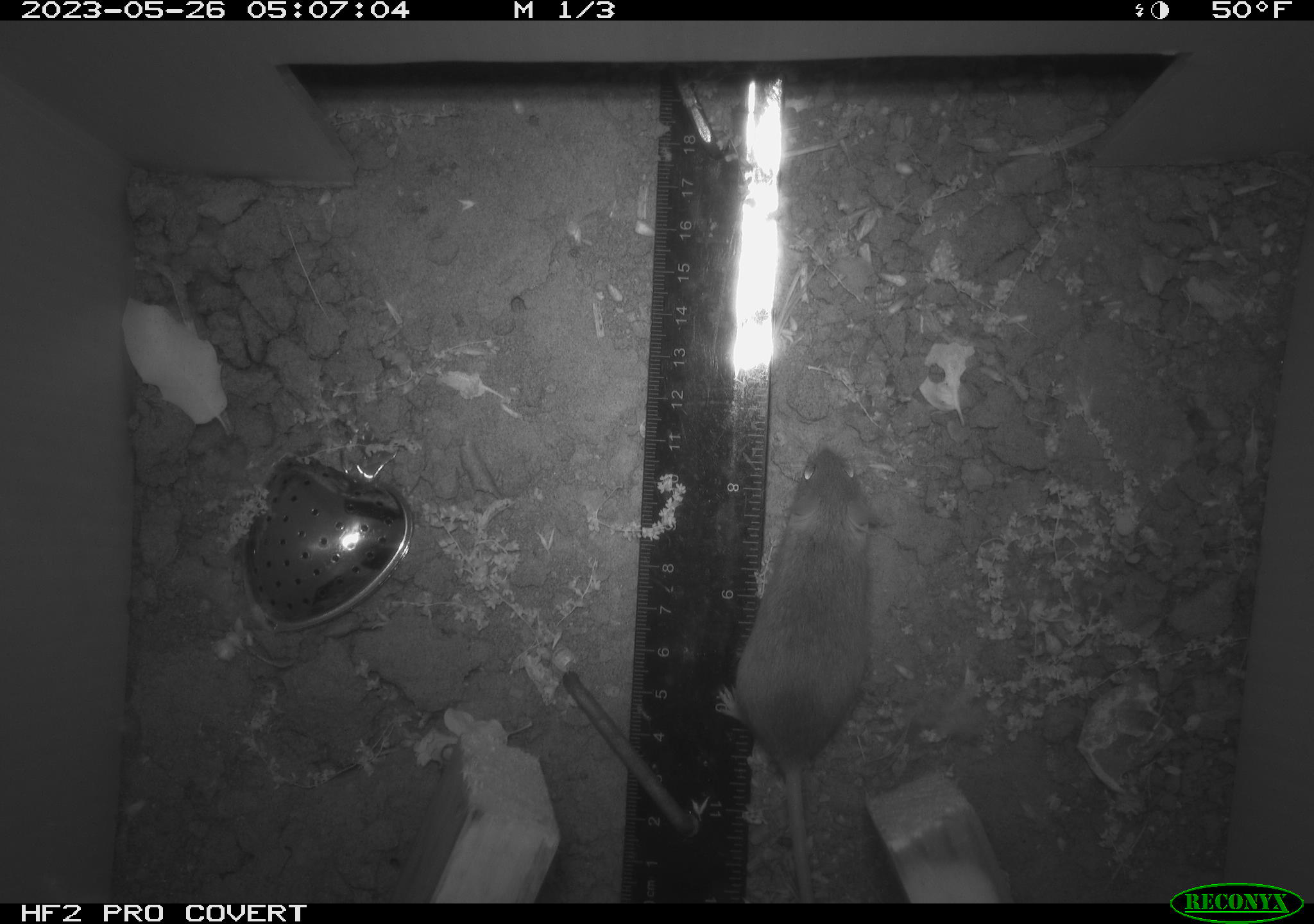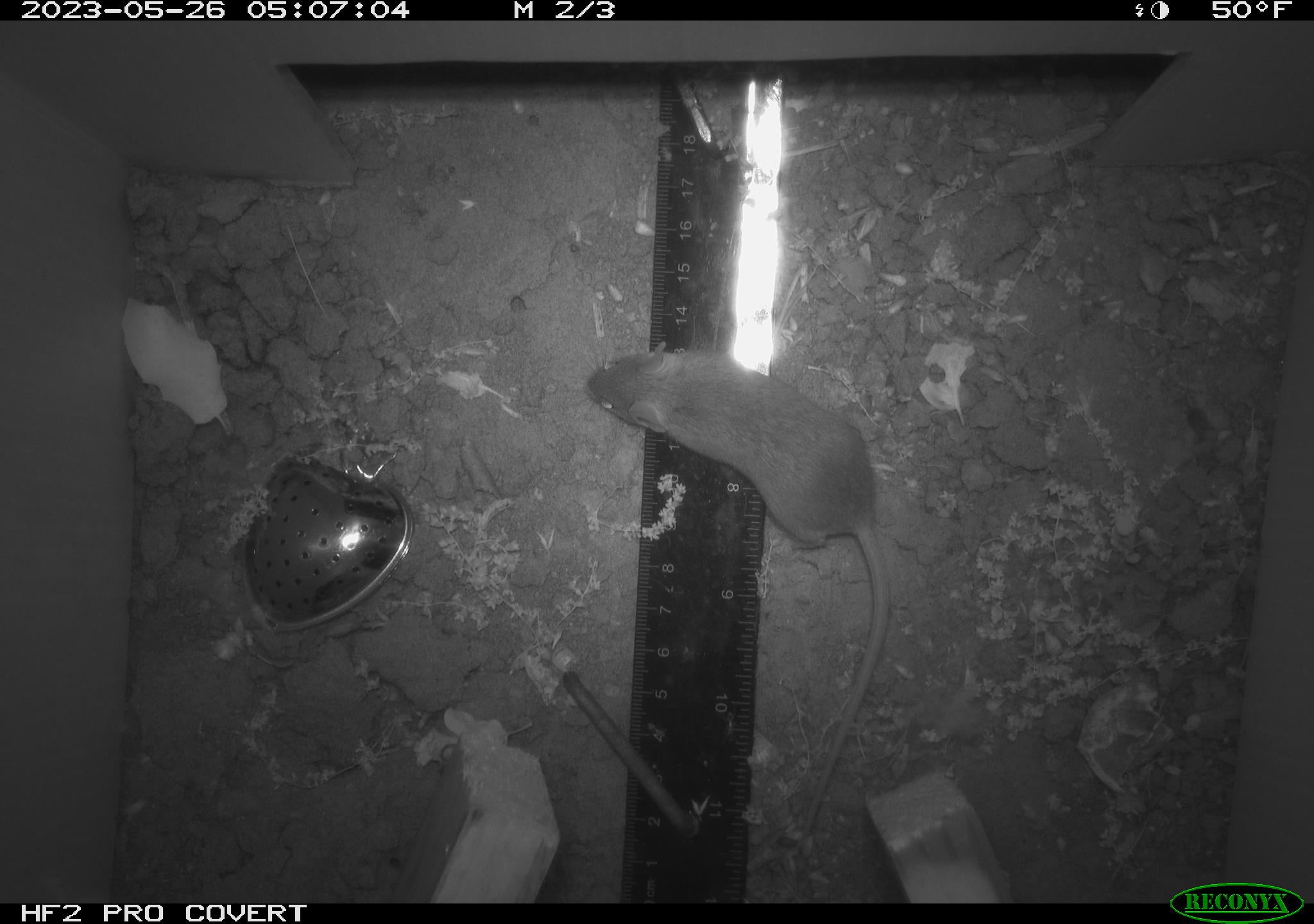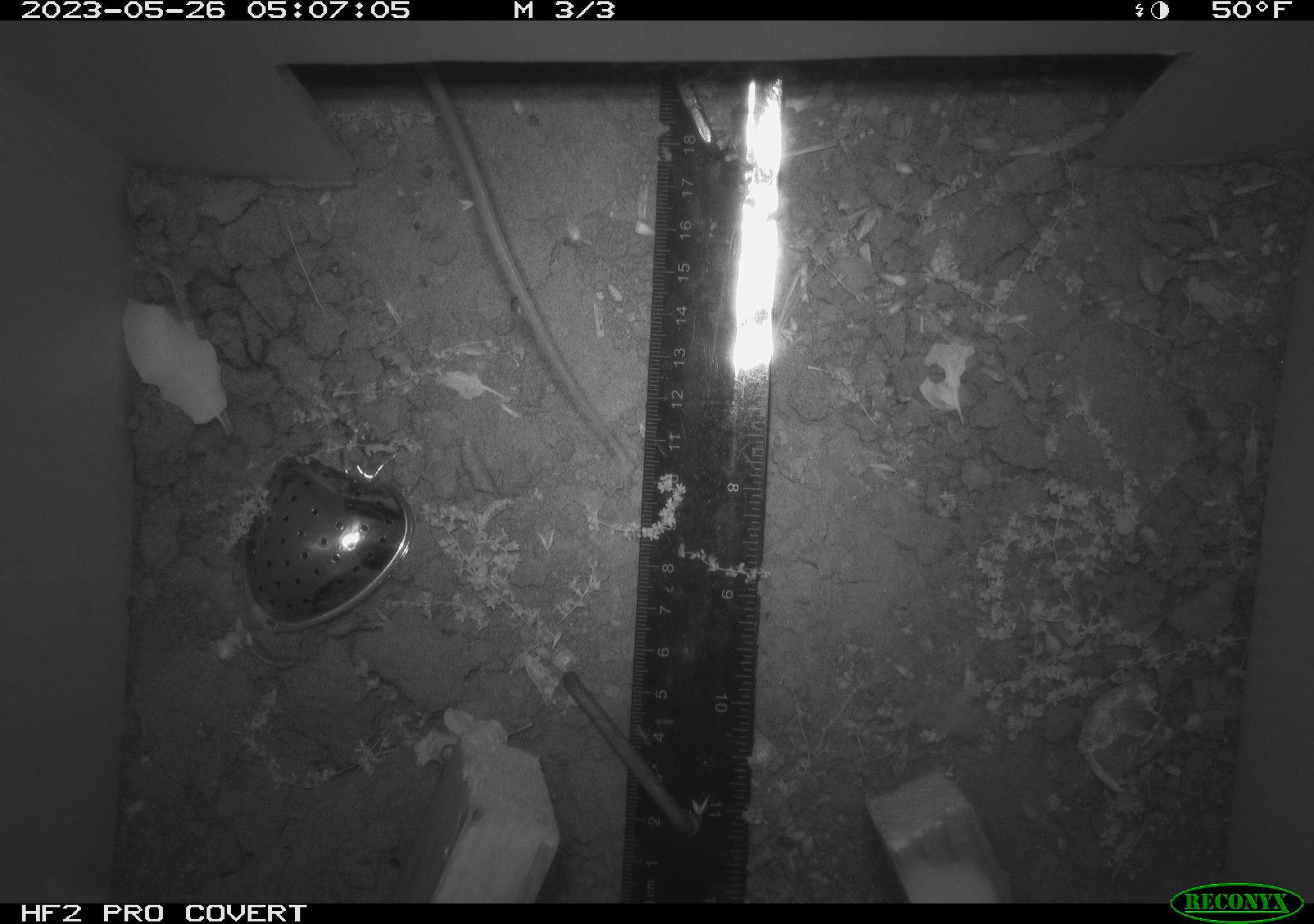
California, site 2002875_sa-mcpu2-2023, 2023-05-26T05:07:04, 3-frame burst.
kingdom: Animalia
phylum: Chordata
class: Mammalia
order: Rodentia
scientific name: Rodentia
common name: mouse species